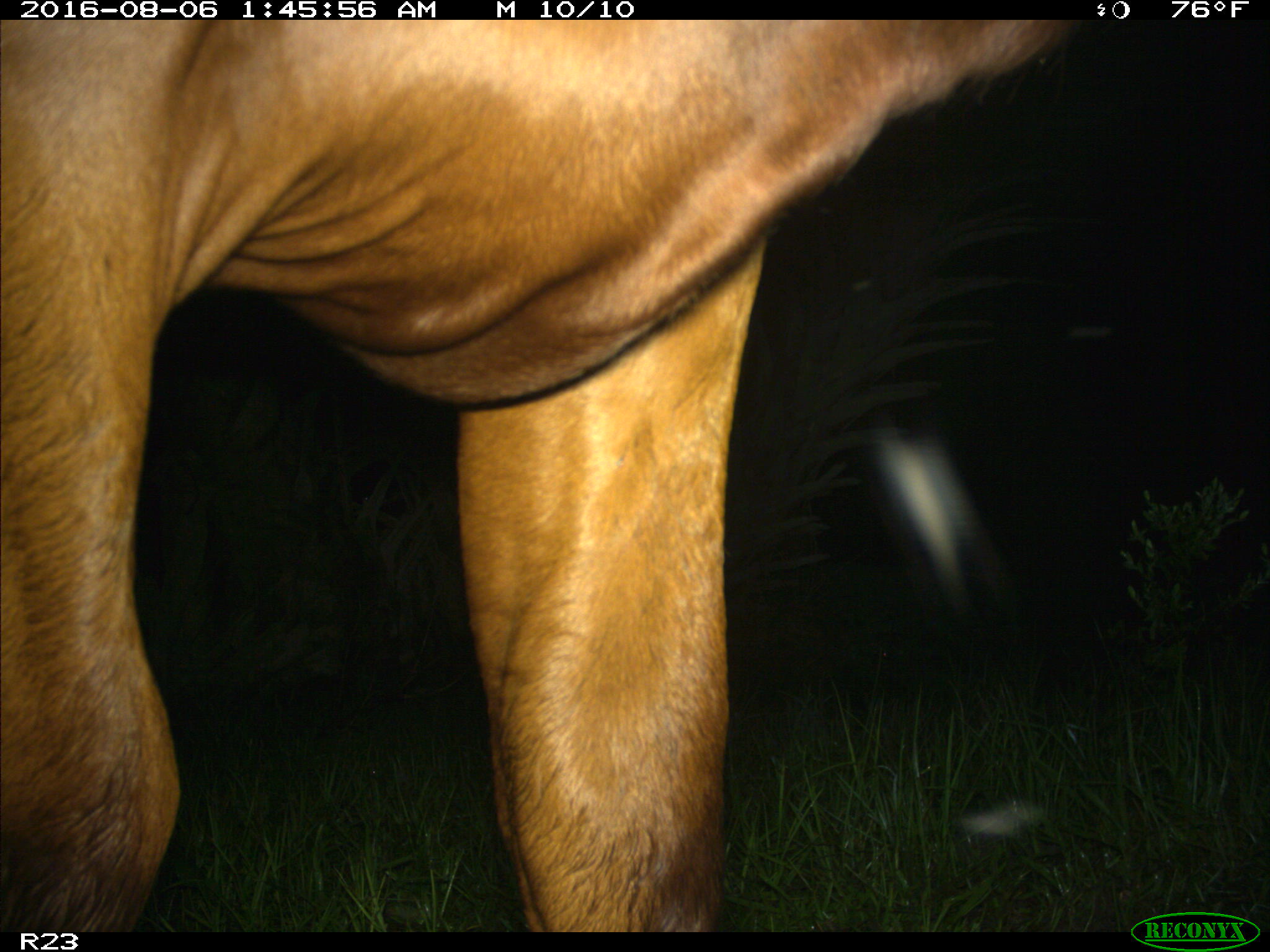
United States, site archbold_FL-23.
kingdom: Animalia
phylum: Chordata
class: Mammalia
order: Artiodactyla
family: Bovidae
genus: Bos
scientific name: Bos taurus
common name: domestic cow